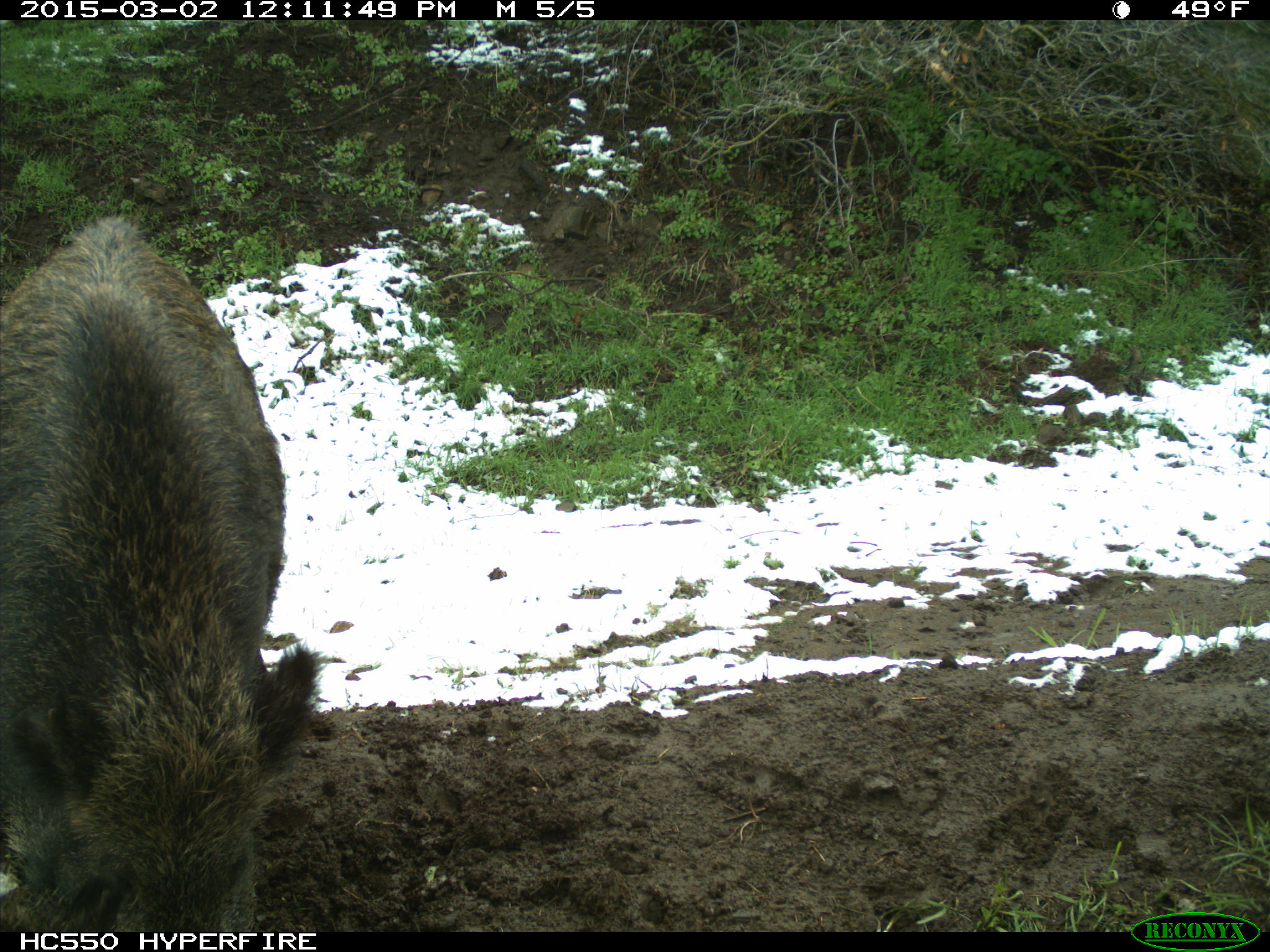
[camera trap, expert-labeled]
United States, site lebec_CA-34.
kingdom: Animalia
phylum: Chordata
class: Mammalia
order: Artiodactyla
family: Suidae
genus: Sus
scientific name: Sus scrofa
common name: wild boar